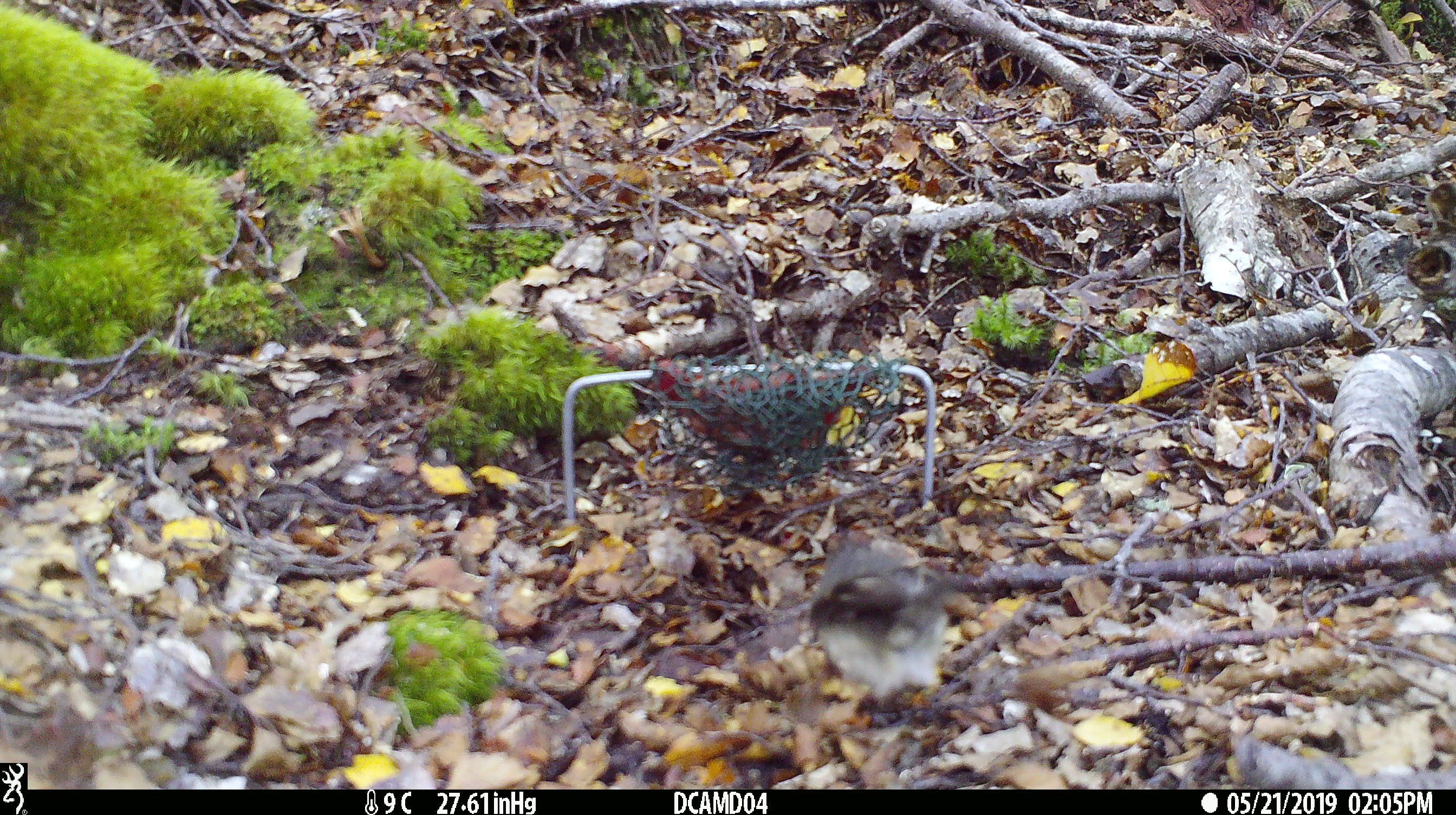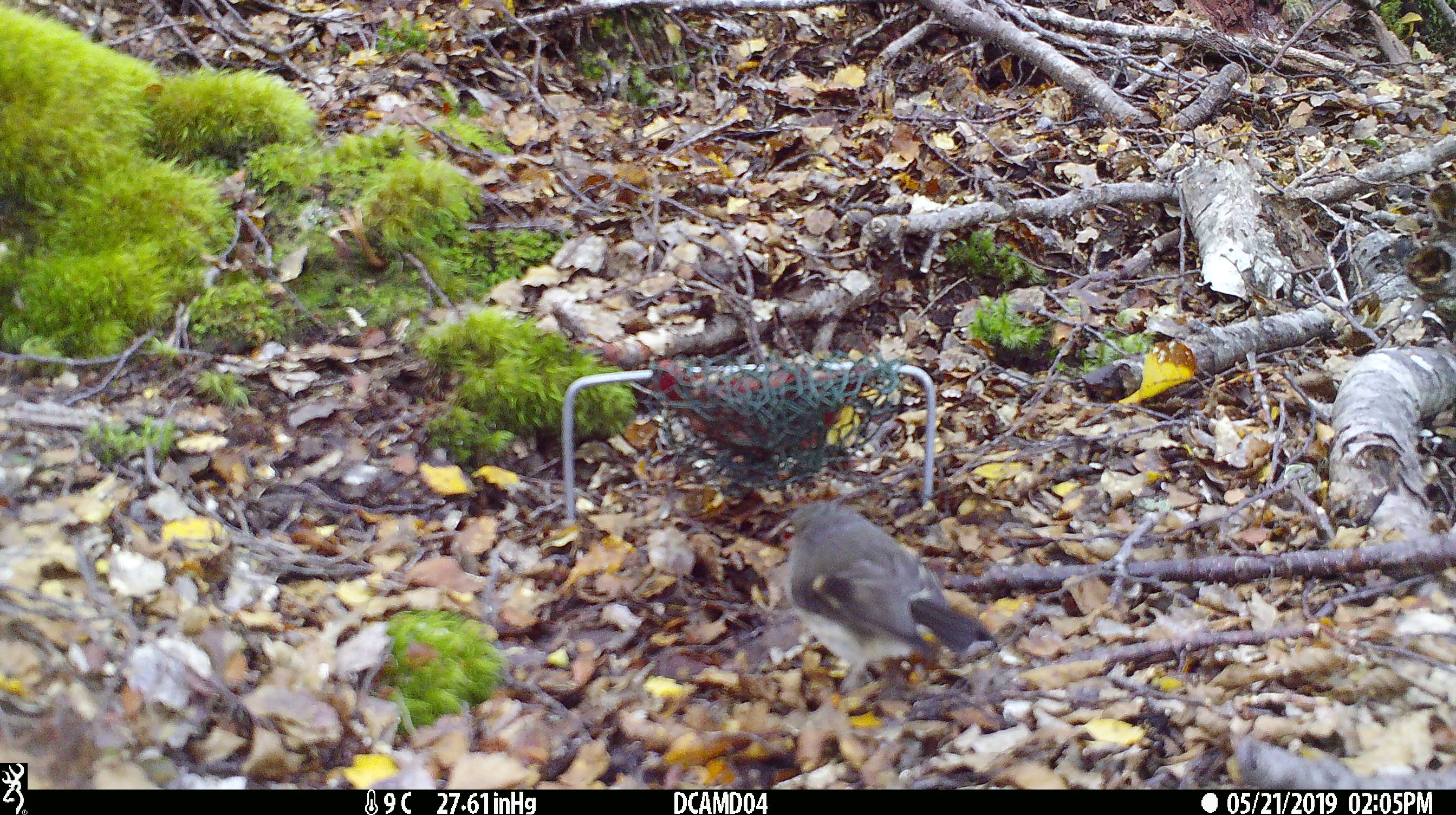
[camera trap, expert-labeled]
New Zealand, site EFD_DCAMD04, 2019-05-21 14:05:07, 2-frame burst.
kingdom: Animalia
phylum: Chordata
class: Aves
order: Passeriformes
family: Petroicidae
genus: Petroica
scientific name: Petroica macrocephala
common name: tomtit